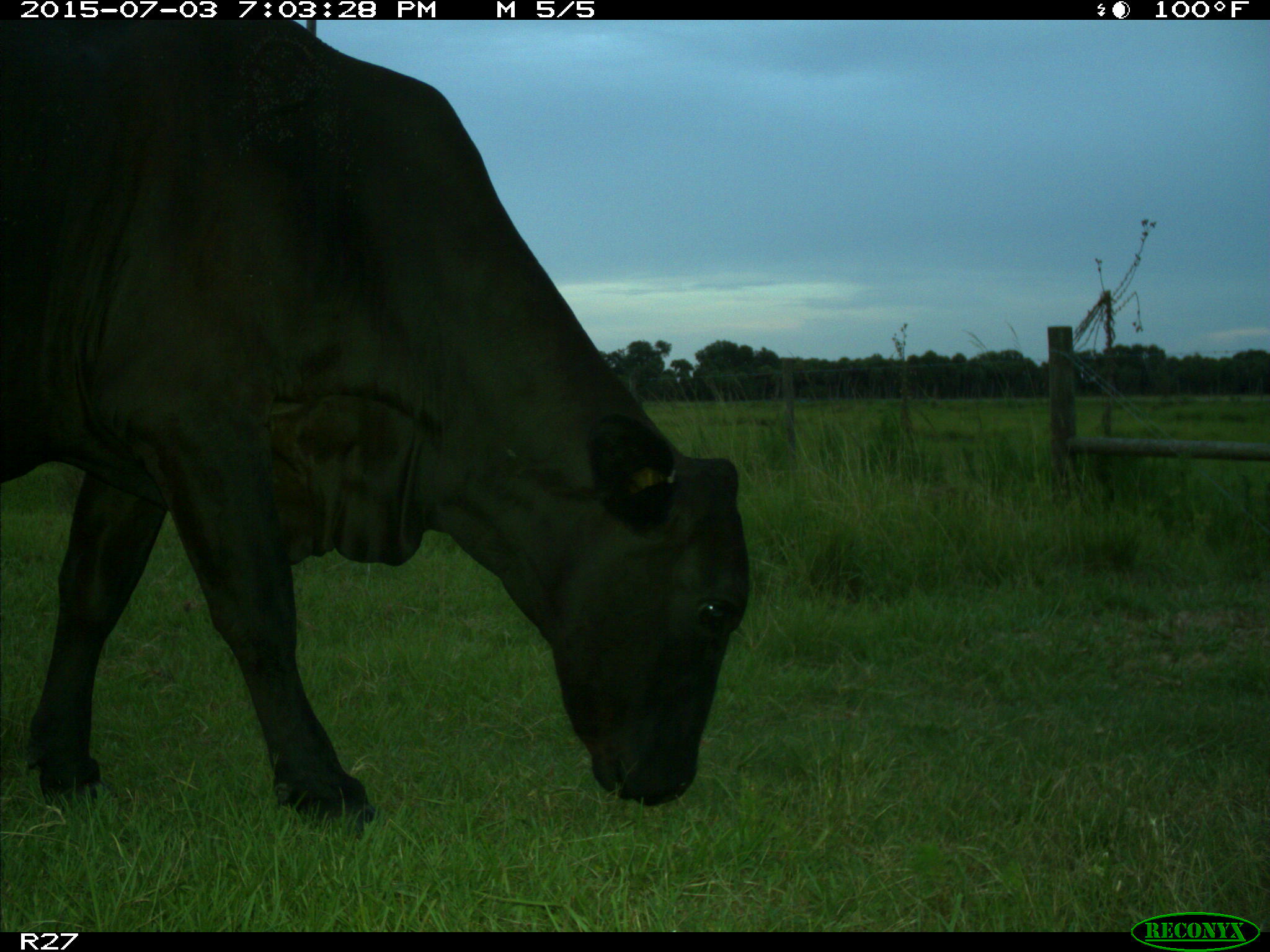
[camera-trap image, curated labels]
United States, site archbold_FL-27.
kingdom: Animalia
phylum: Chordata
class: Mammalia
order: Artiodactyla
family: Bovidae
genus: Bos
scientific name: Bos taurus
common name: domestic cow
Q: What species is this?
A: Bos taurus (domestic cow).